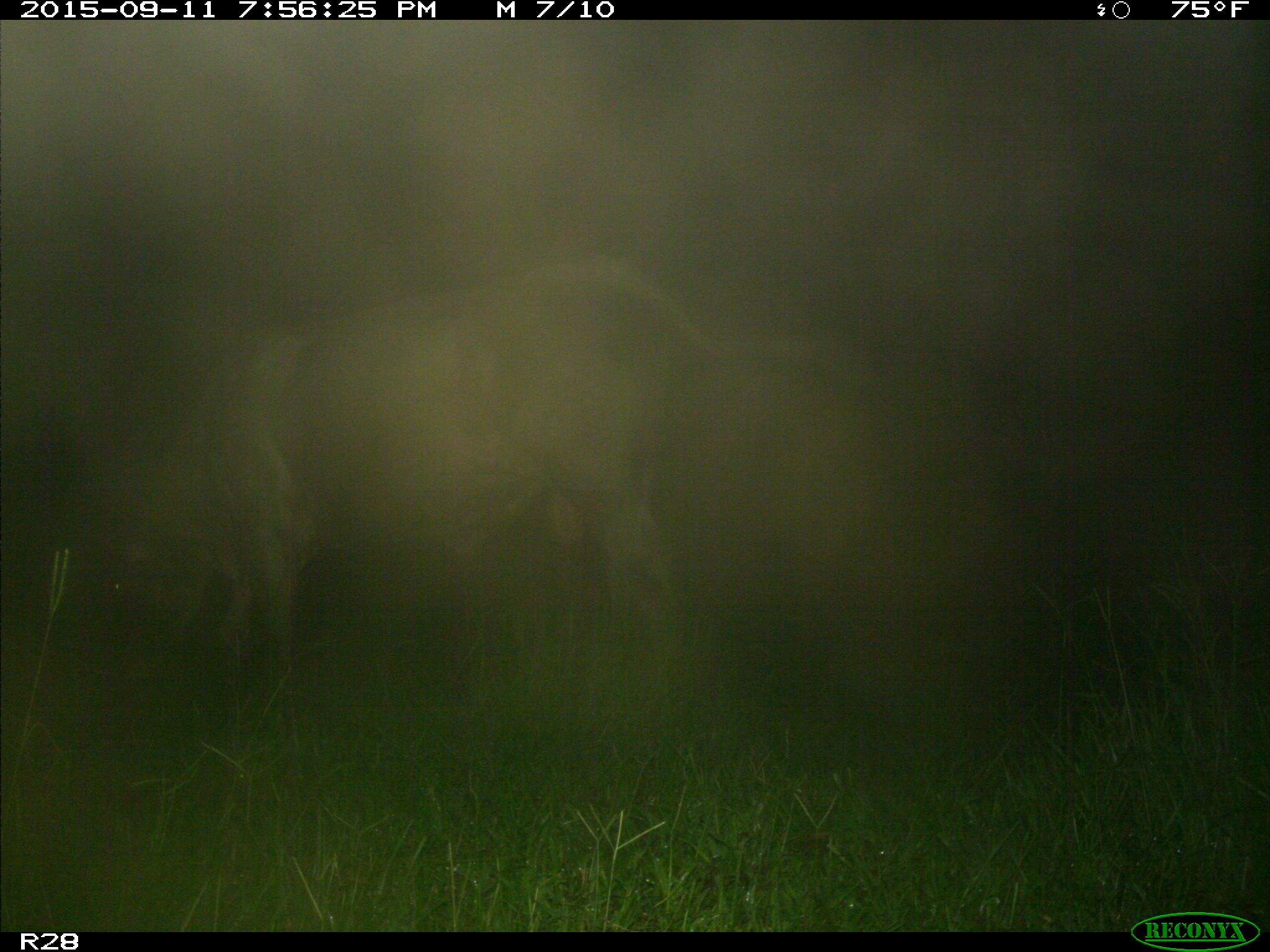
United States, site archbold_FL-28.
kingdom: Animalia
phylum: Chordata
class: Mammalia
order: Artiodactyla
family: Bovidae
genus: Bos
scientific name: Bos taurus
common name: domestic cow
Bos taurus (domestic cow).